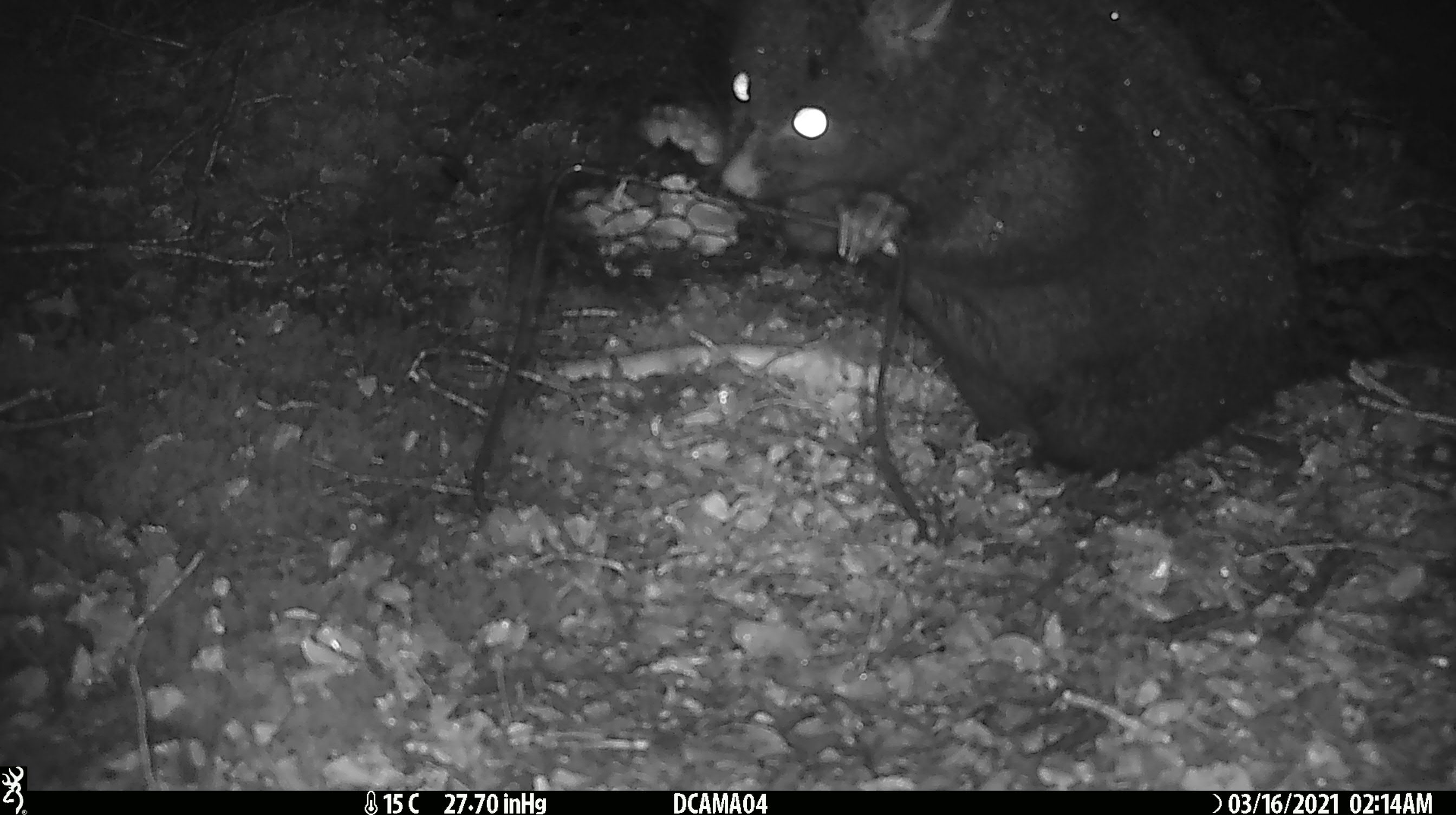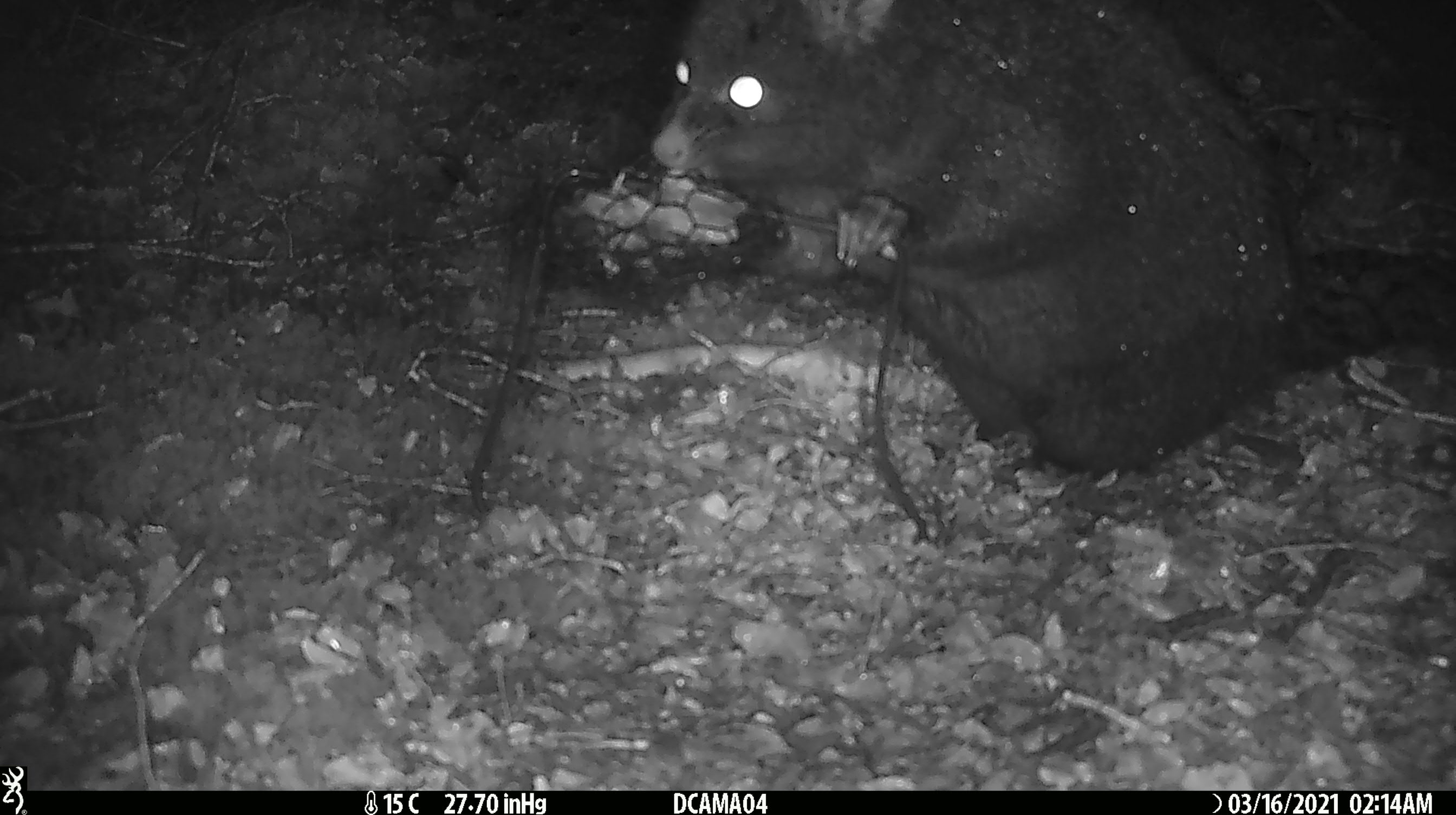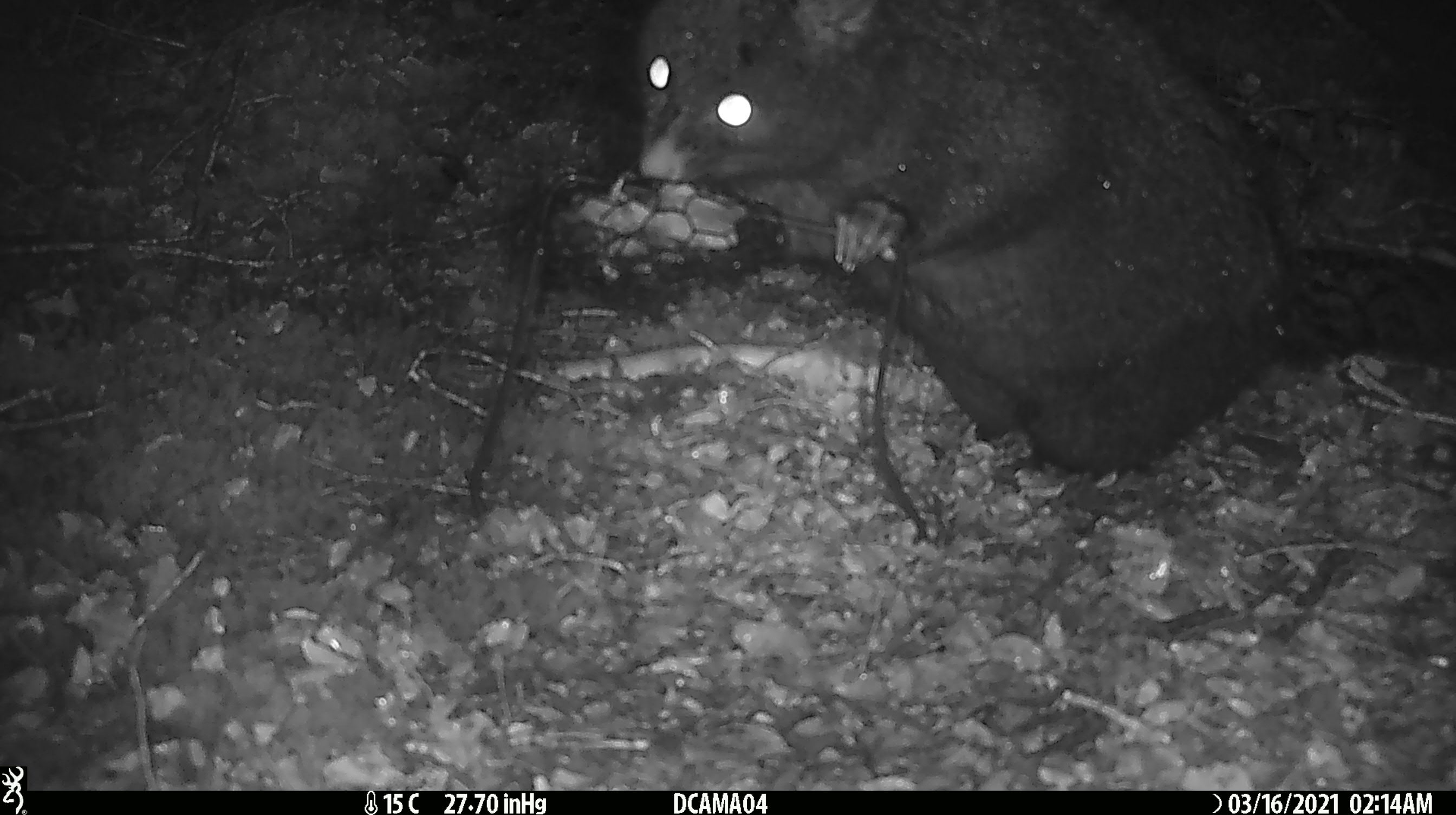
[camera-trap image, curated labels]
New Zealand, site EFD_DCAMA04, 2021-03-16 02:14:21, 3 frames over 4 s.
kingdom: Animalia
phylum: Chordata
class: Mammalia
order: Diprotodontia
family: Phalangeridae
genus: Trichosurus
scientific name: Trichosurus vulpecula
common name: common brushtail possum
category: possum